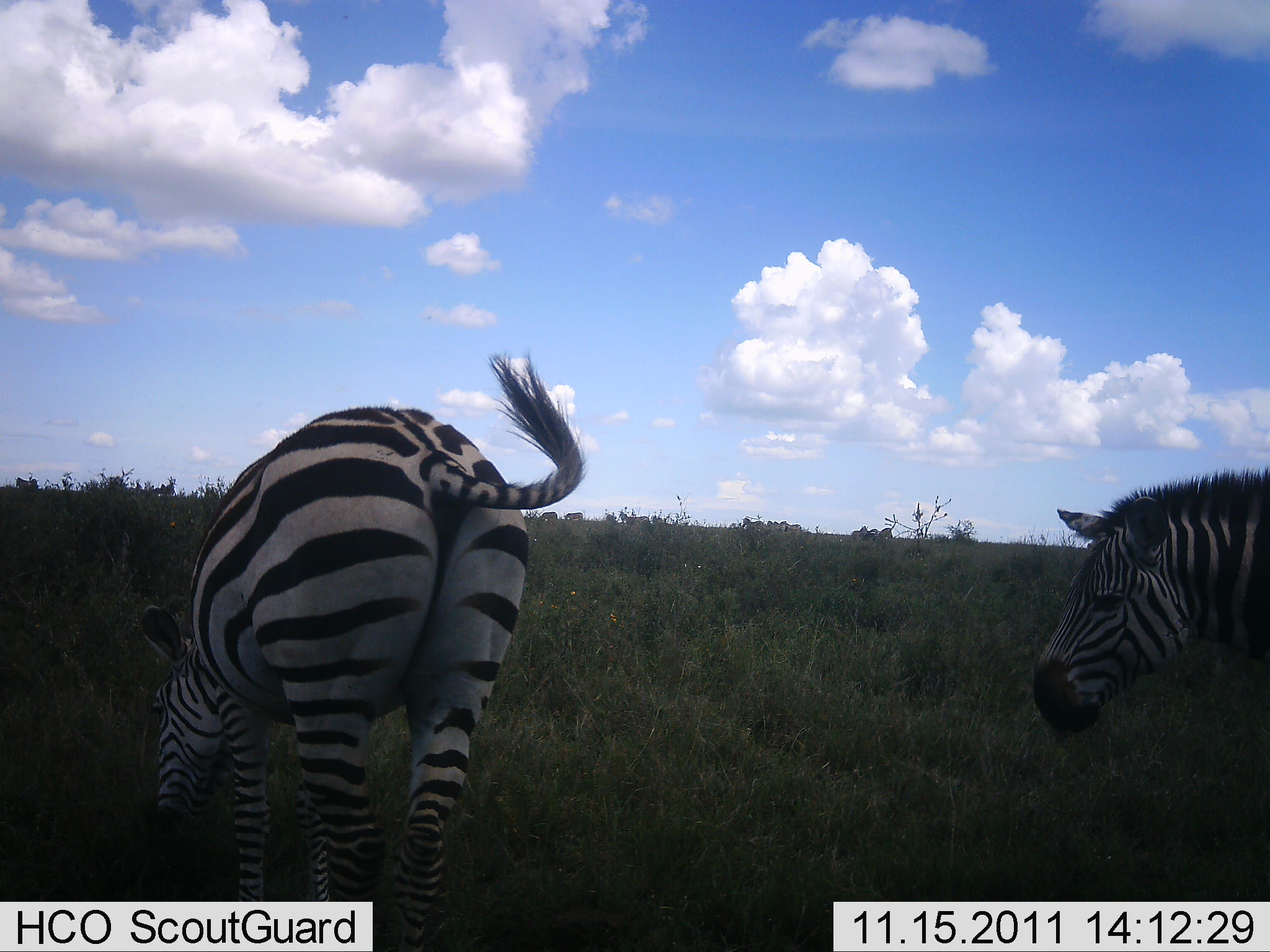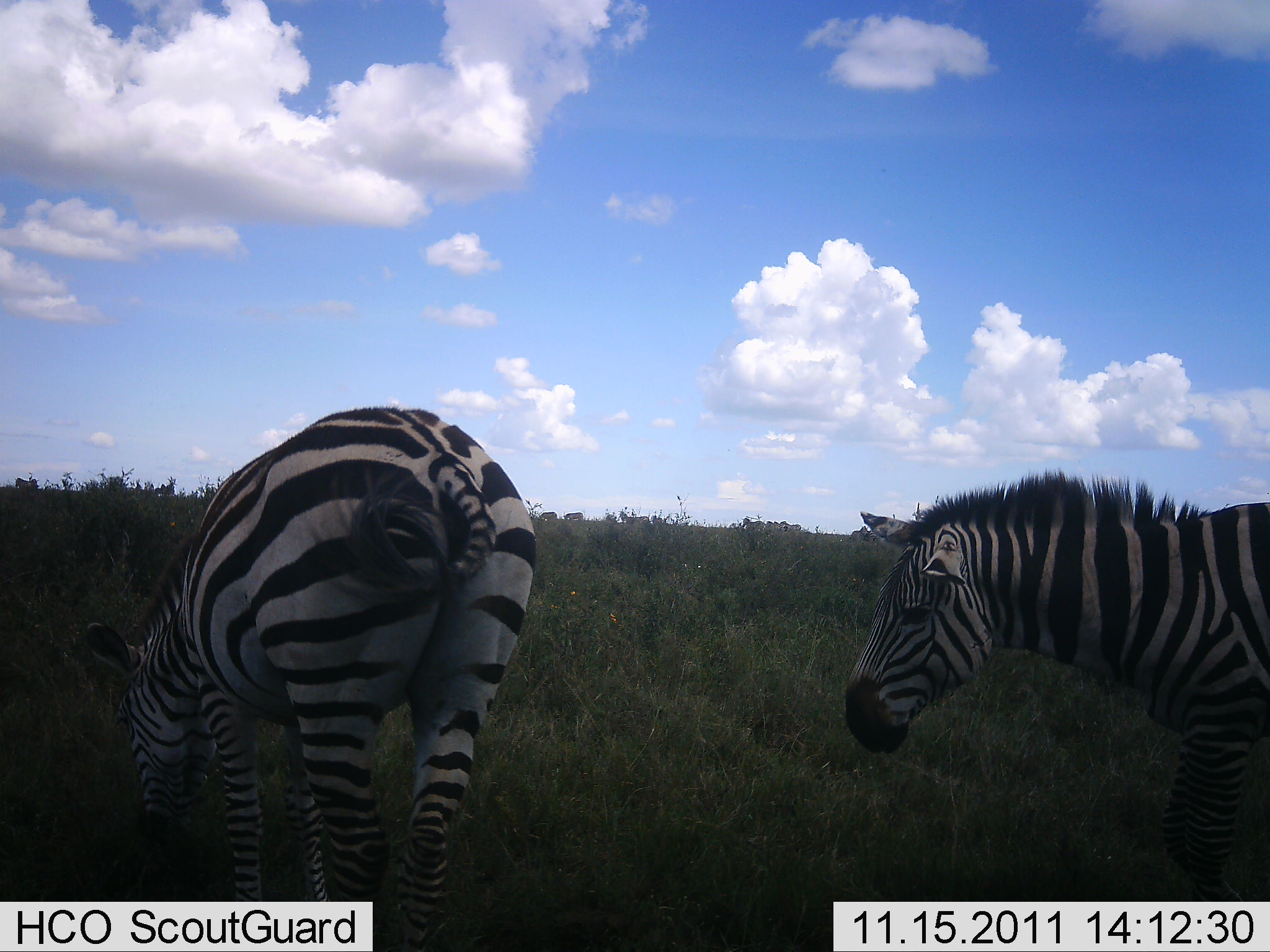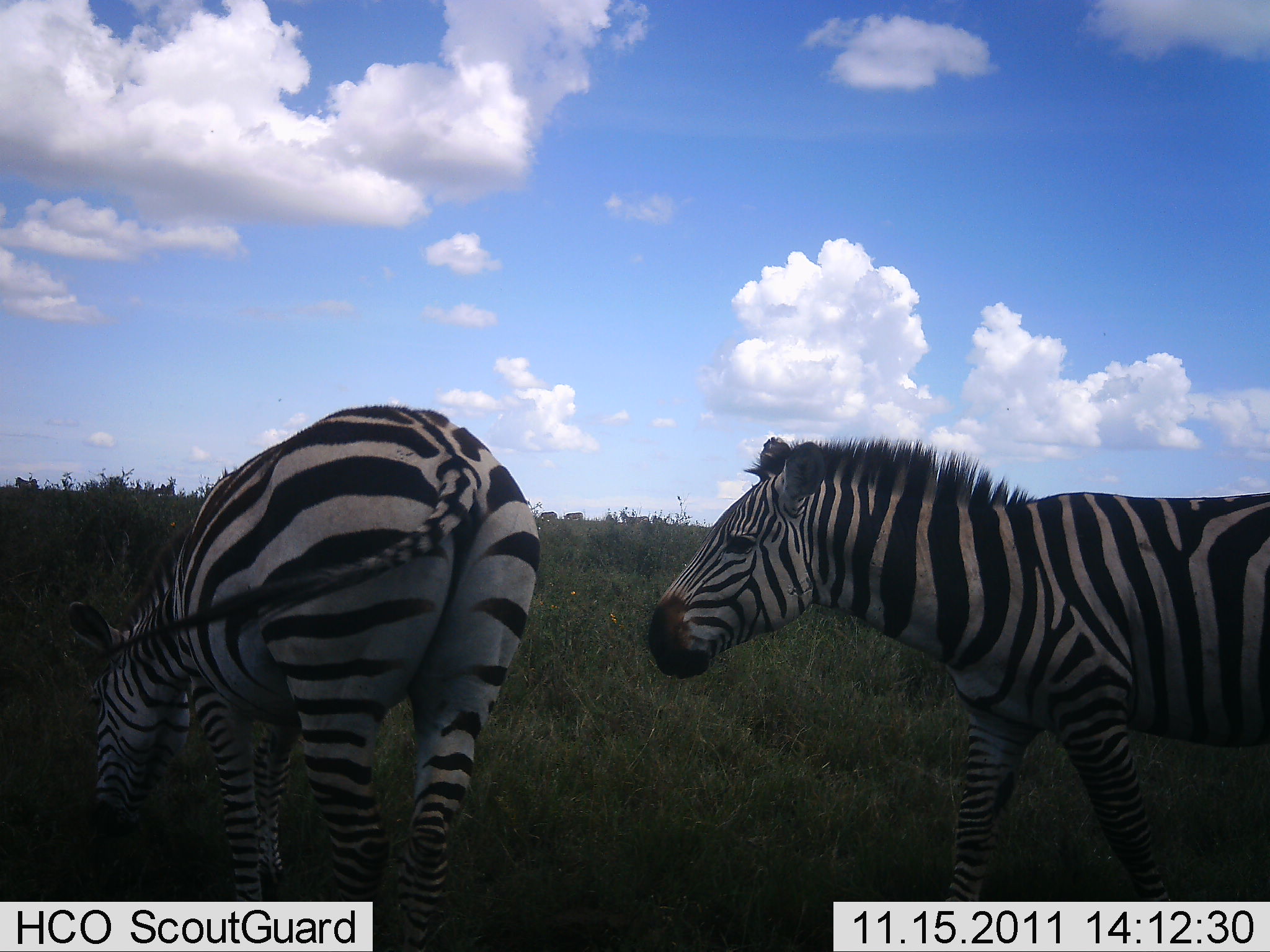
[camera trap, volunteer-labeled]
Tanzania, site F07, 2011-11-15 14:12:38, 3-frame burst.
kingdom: Animalia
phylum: Chordata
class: Mammalia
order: Perissodactyla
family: Equidae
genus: Equus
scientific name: Equus quagga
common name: plains zebra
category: zebra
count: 2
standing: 50%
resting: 0%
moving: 67%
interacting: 8%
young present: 0%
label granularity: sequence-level